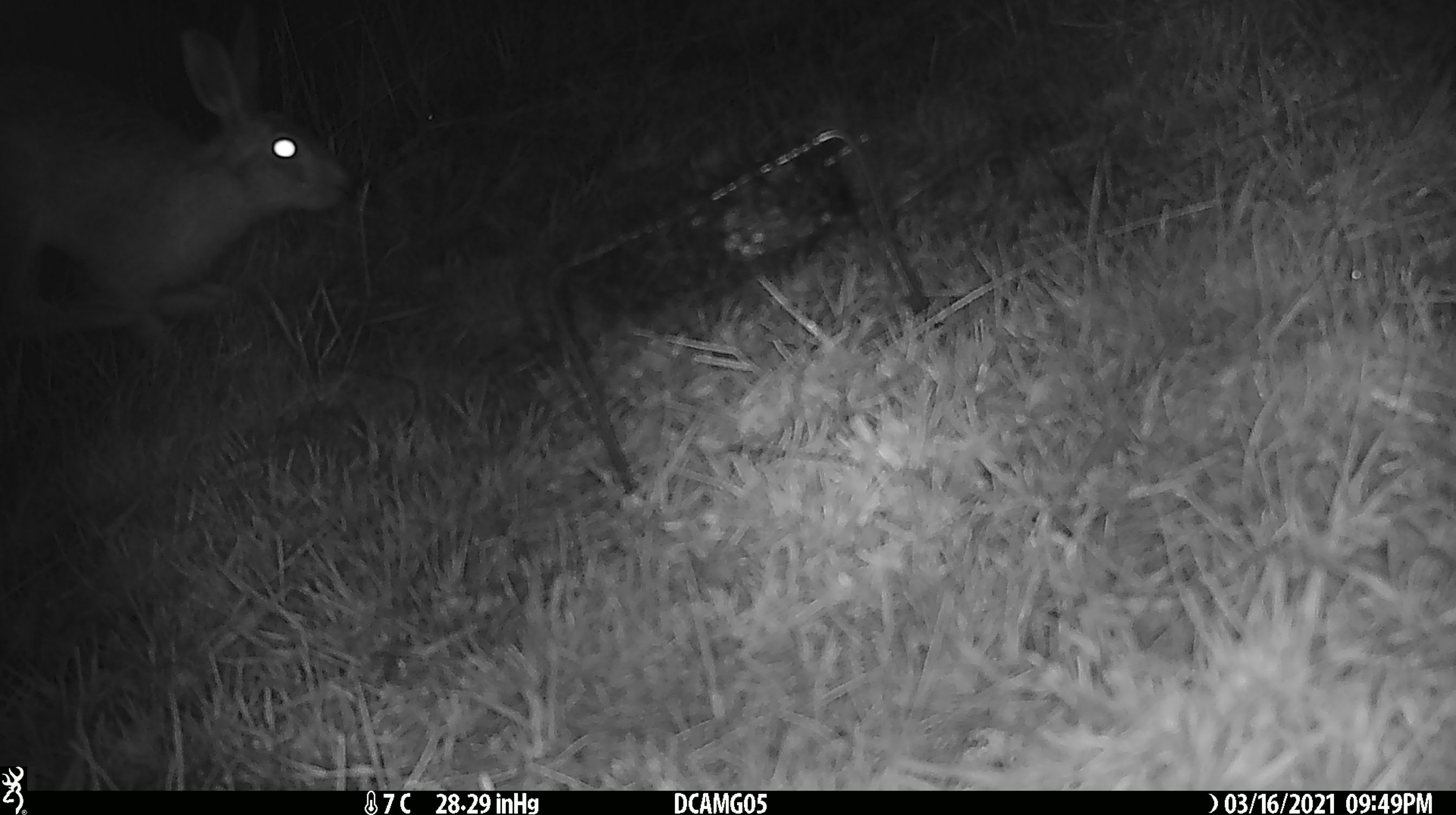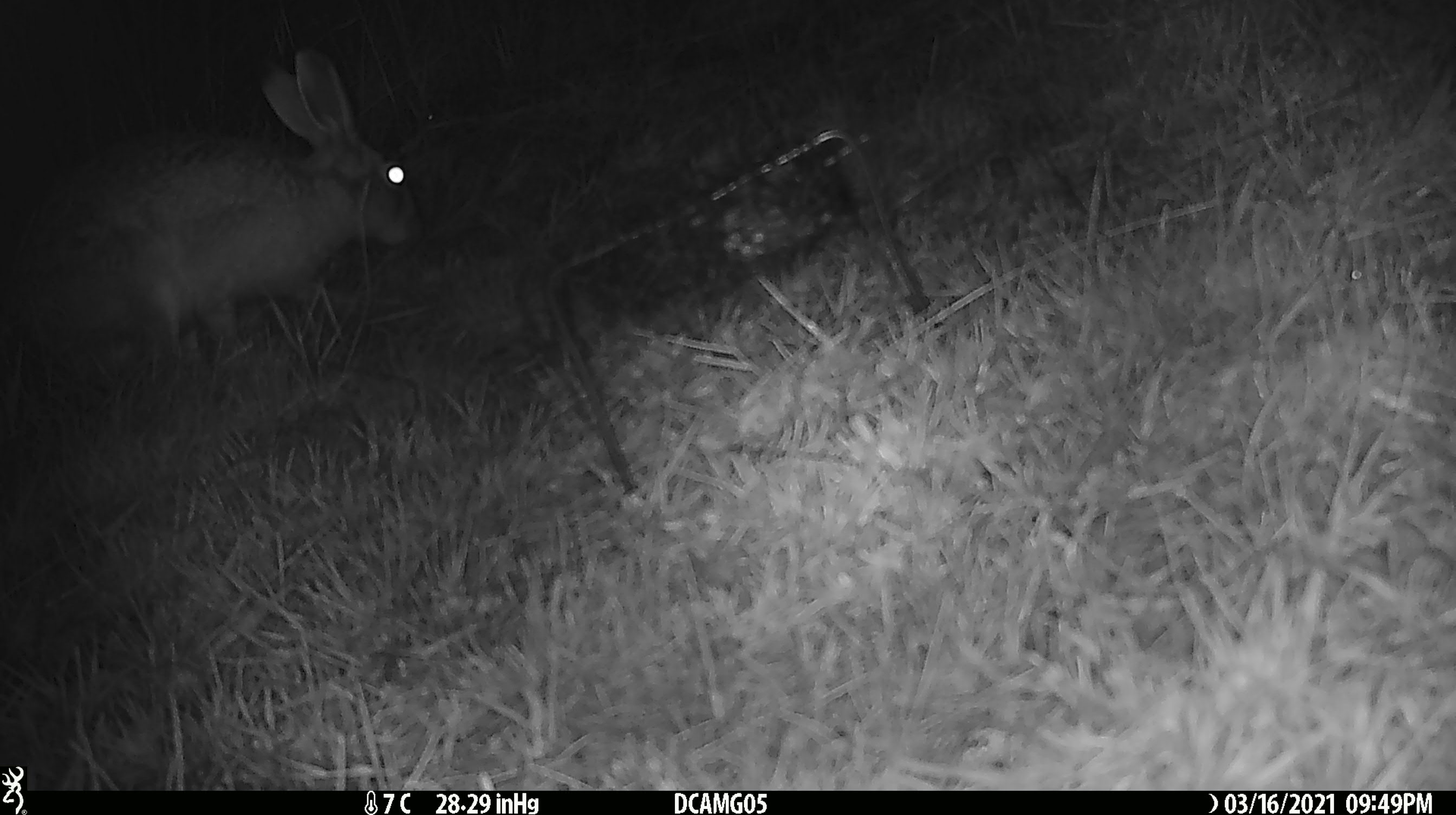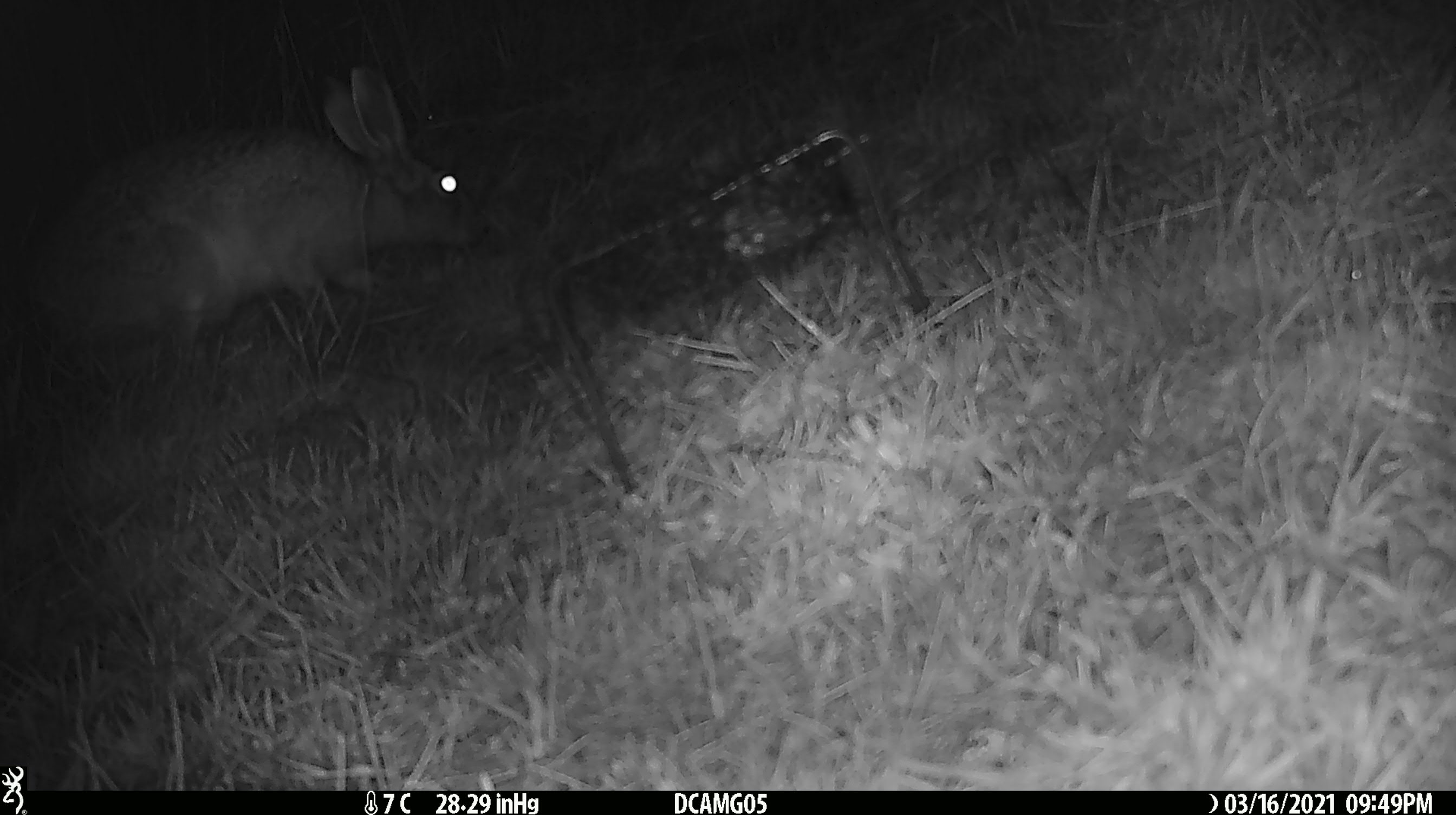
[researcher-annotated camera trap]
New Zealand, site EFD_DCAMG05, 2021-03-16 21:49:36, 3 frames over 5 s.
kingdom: Animalia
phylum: Chordata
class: Mammalia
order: Lagomorpha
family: Leporidae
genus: Lepus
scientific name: Lepus europaeus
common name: brown hare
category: hare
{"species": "hare (brown hare) (Lepus europaeus)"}